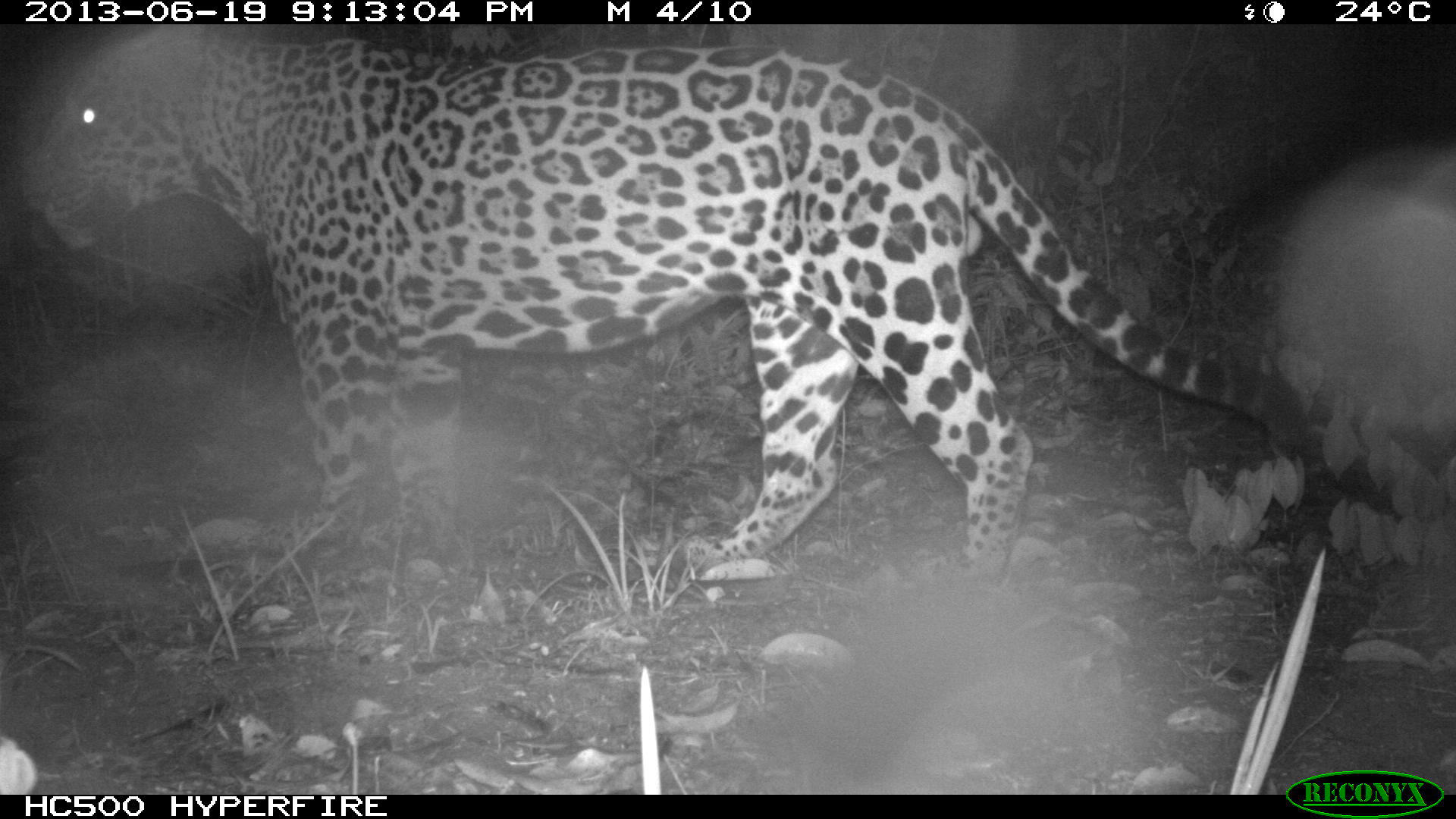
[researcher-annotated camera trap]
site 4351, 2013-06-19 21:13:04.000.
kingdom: Animalia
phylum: Chordata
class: Mammalia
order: Carnivora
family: Felidae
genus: Panthera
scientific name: Panthera onca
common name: jaguar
Panthera onca (jaguar), count 1, sex male.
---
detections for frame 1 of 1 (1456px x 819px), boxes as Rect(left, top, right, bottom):
panthera onca: Rect(19, 20, 1315, 582)